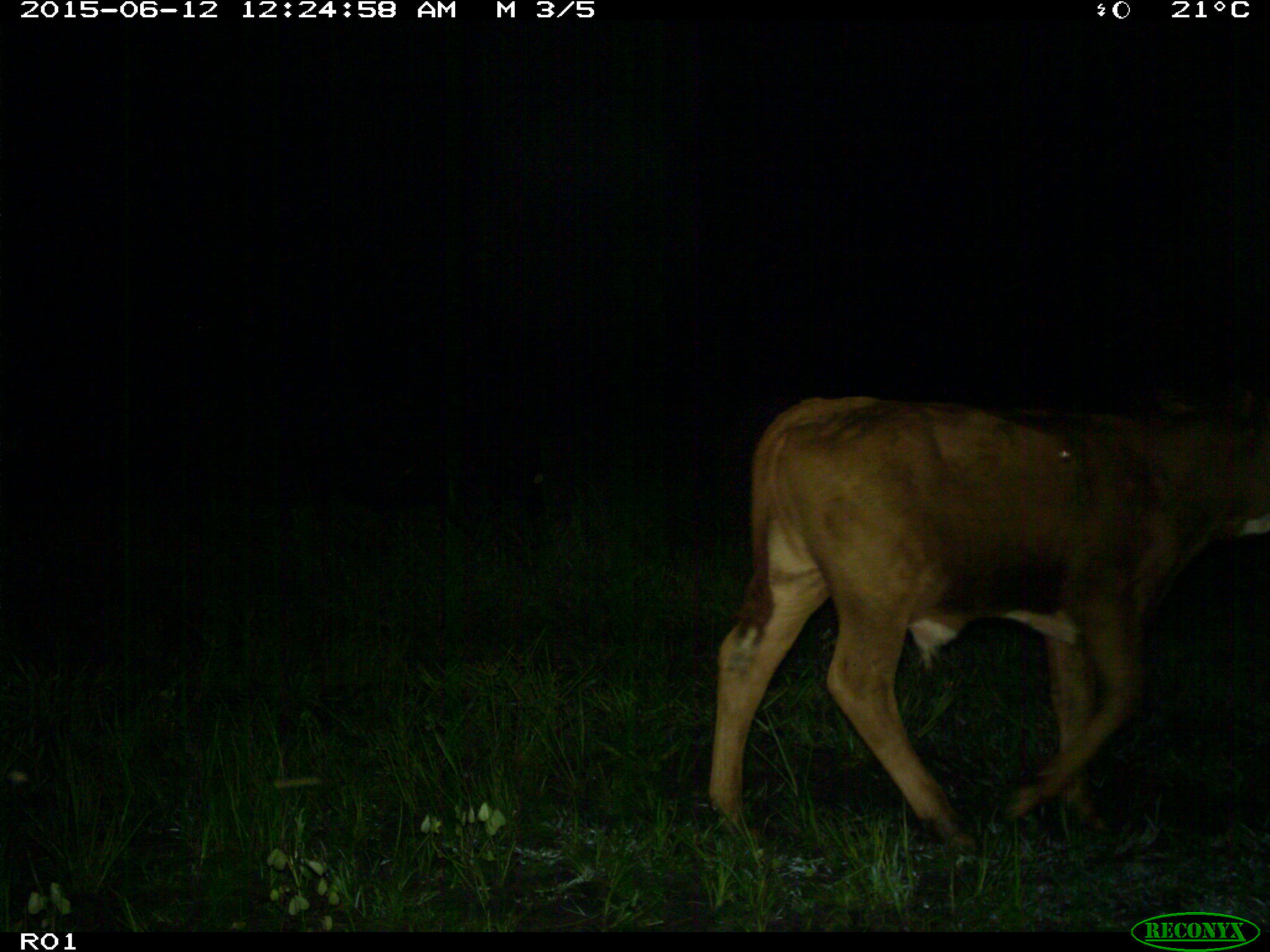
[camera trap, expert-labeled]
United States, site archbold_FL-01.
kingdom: Animalia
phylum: Chordata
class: Mammalia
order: Artiodactyla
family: Bovidae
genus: Bos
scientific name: Bos taurus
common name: domestic cow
Bos taurus (domestic cow).